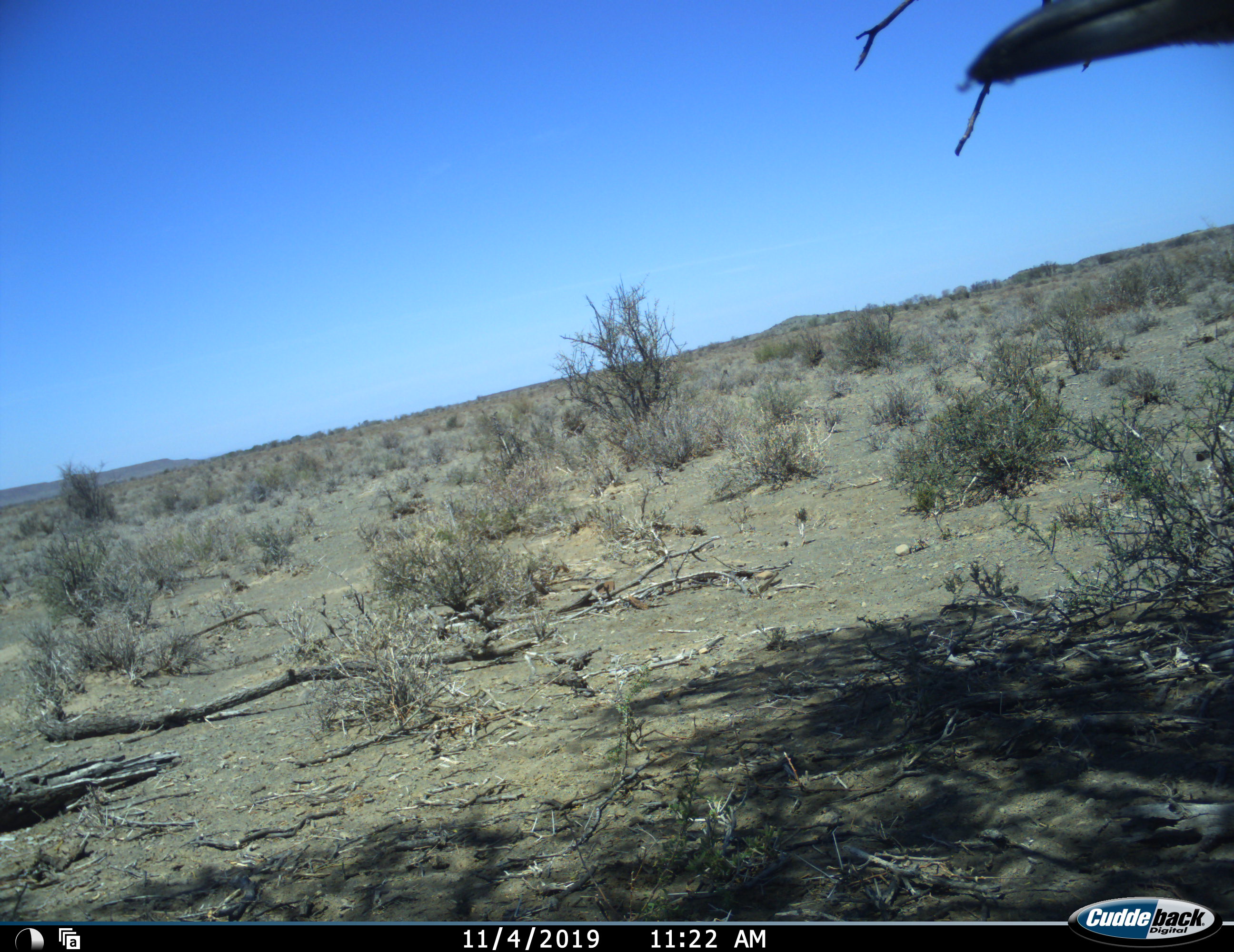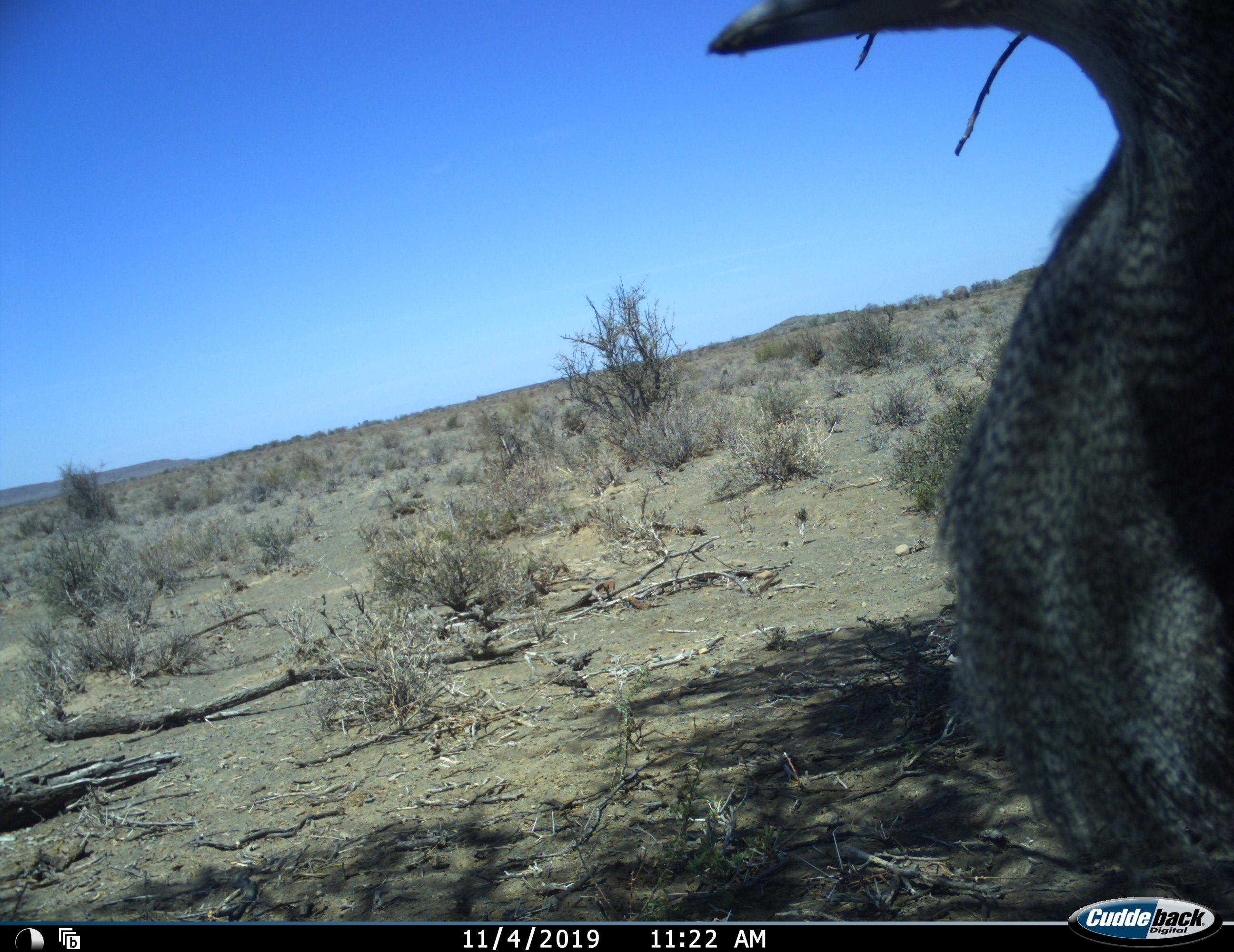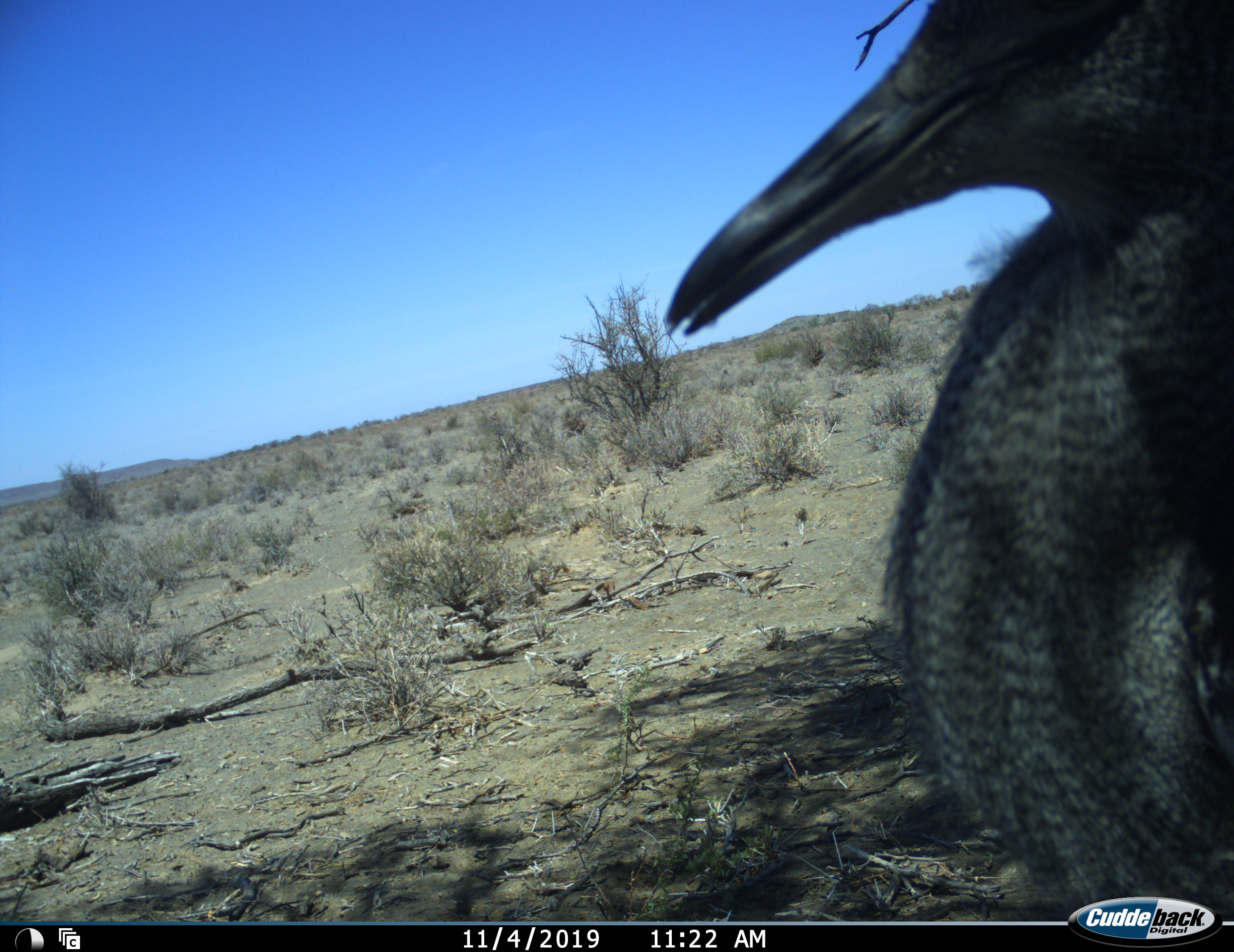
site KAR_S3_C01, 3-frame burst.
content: unidentified animal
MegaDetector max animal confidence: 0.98